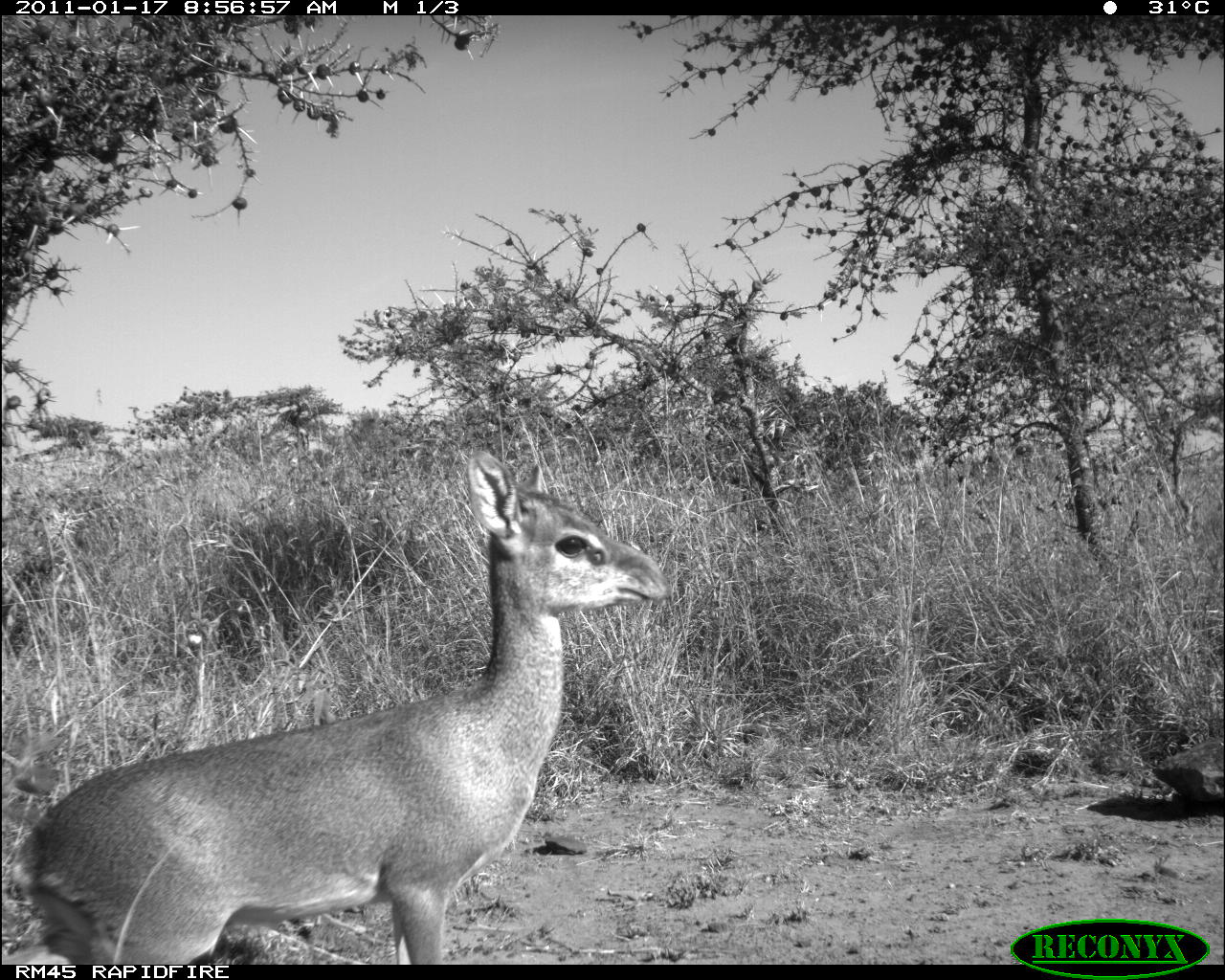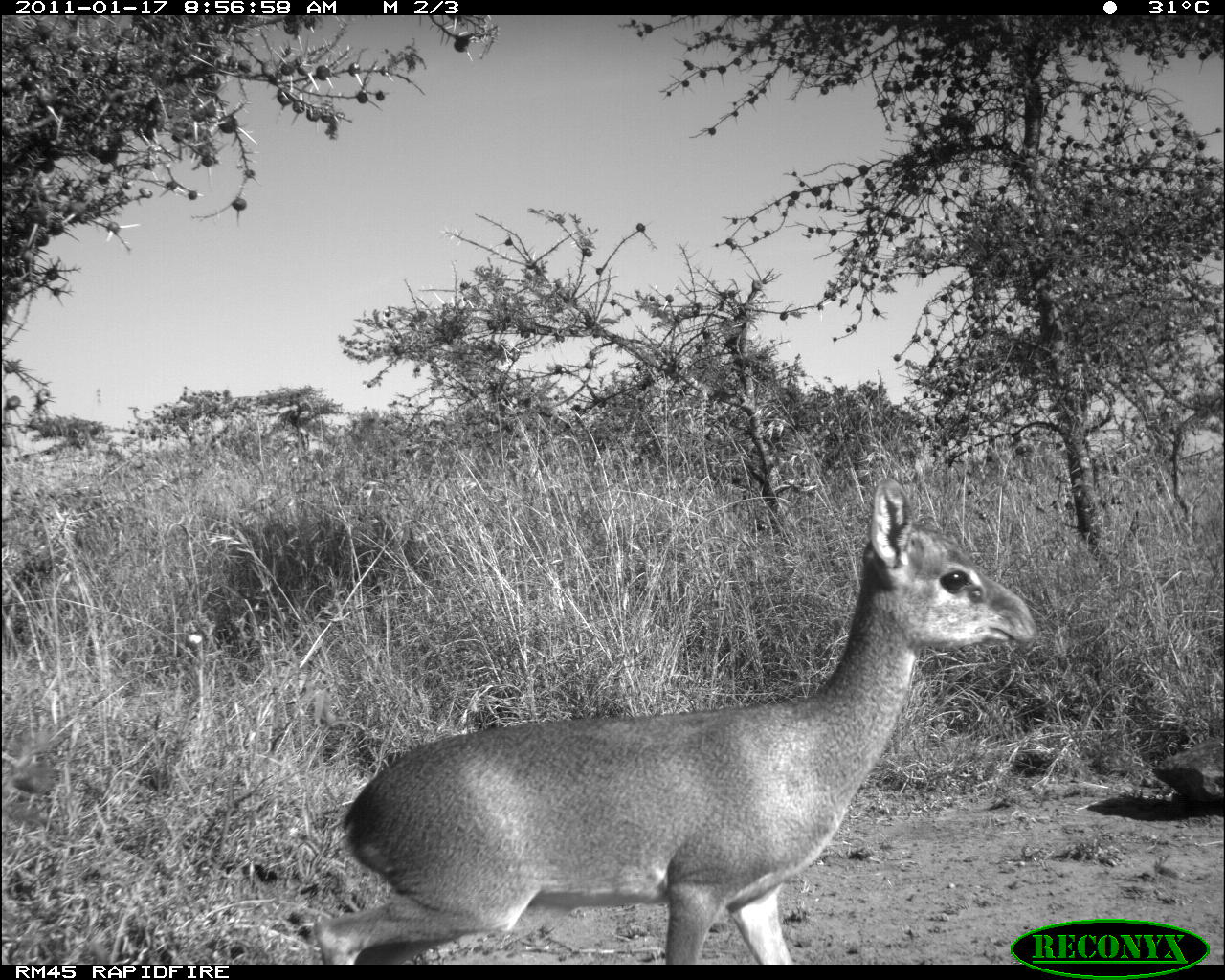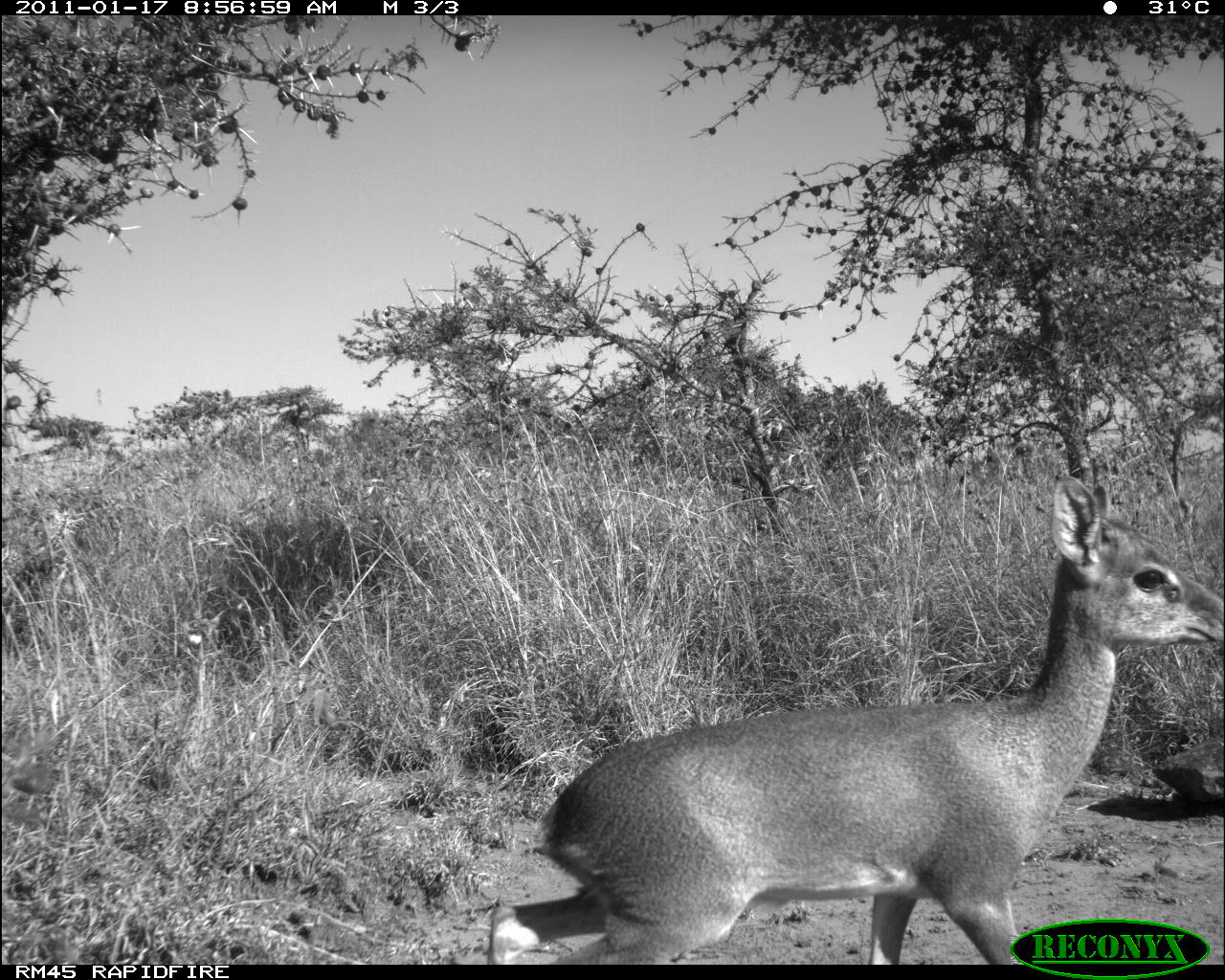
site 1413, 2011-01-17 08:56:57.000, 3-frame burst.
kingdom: Animalia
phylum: Chordata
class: Mammalia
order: Artiodactyla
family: Bovidae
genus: Madoqua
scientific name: Madoqua guentheri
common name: günther's dik-dik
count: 1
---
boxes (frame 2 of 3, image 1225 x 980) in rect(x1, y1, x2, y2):
madoqua guentheri: rect(316, 475, 1038, 964)